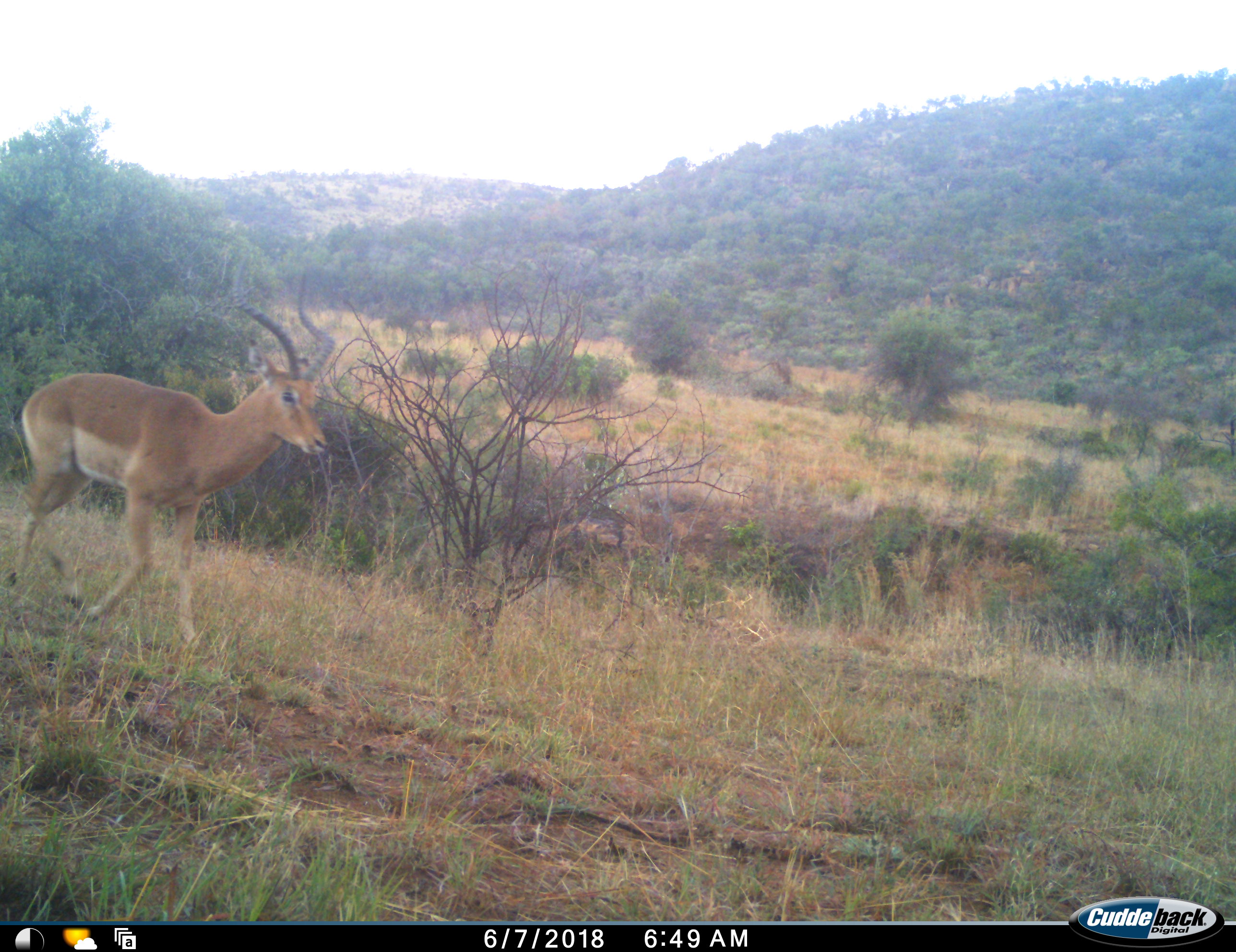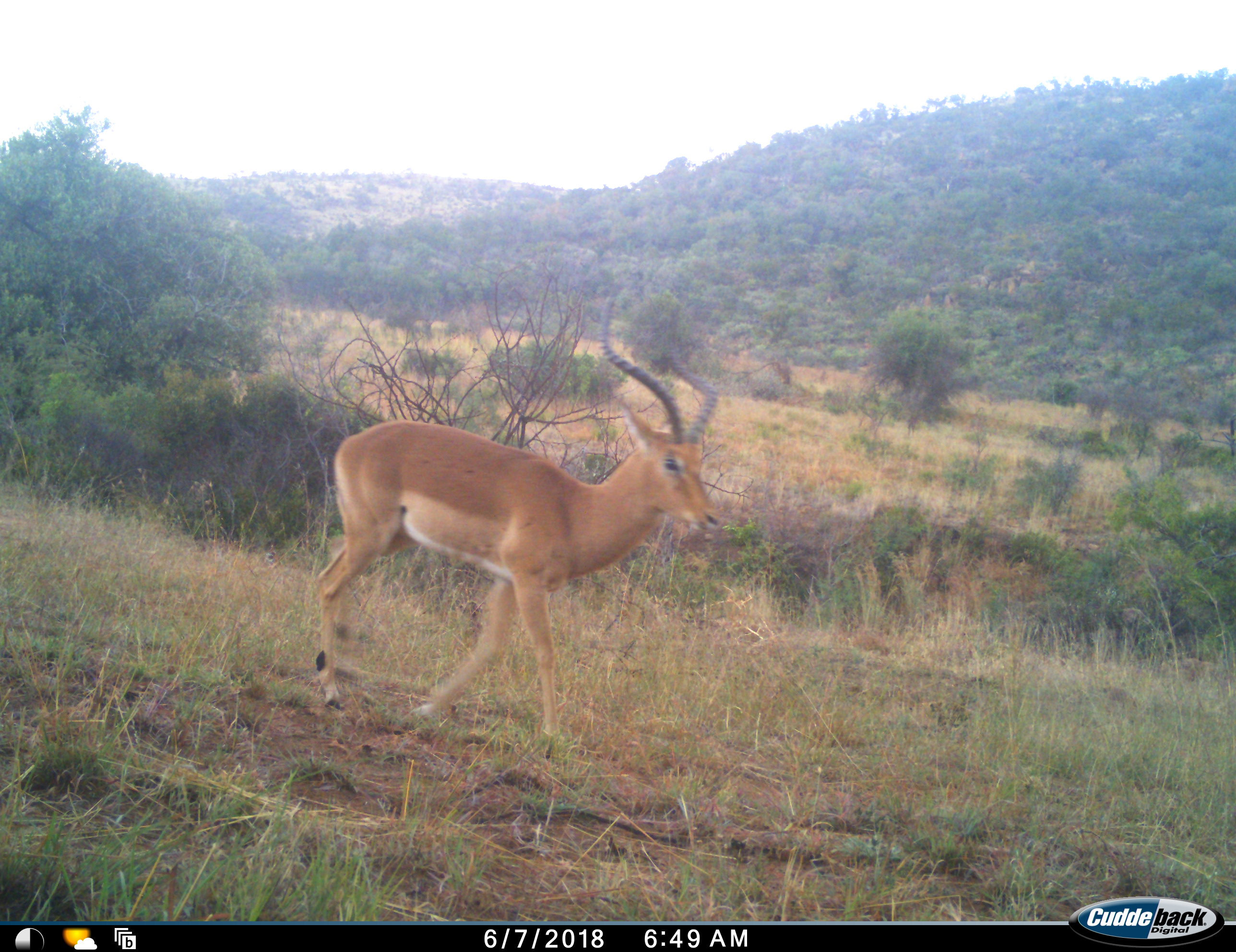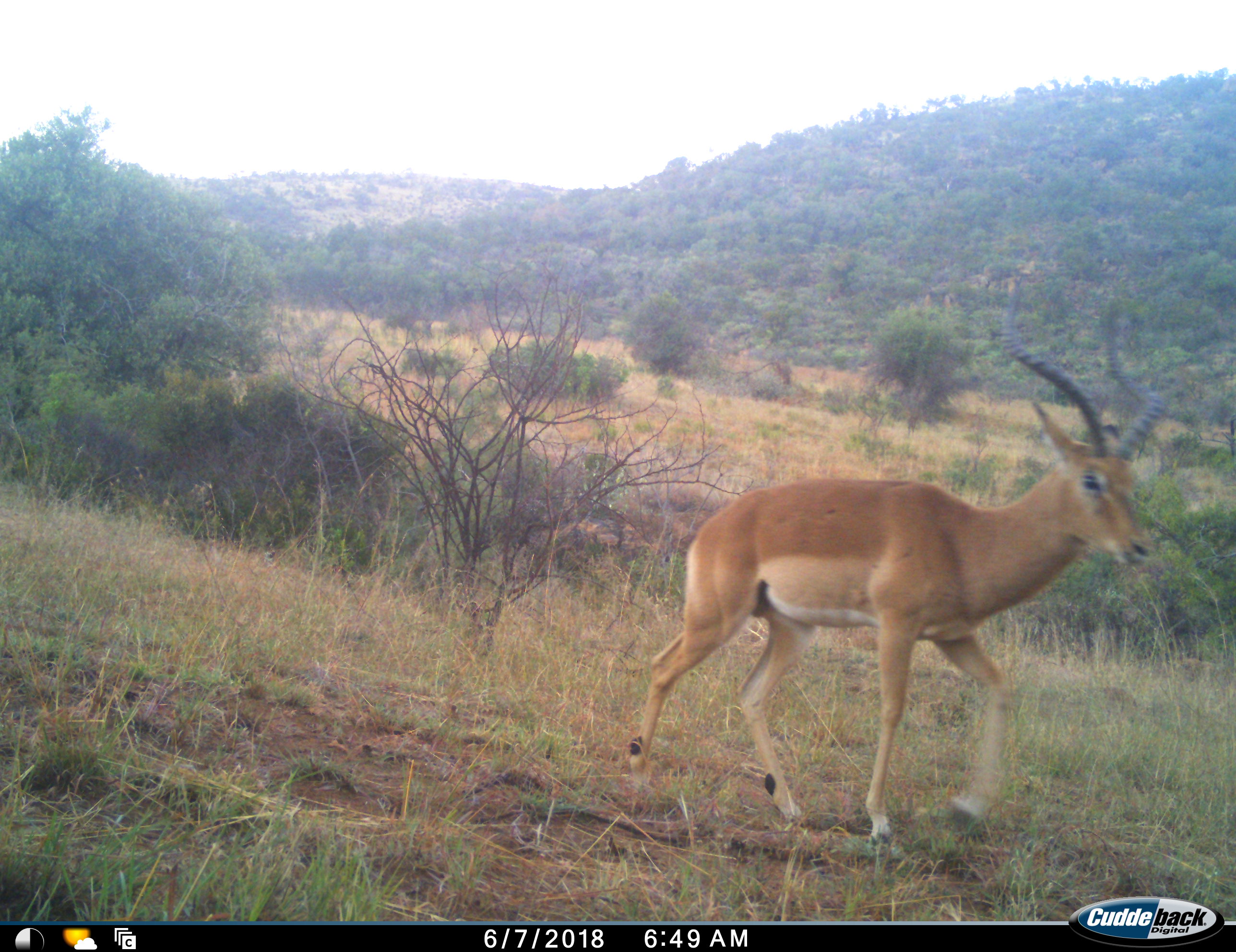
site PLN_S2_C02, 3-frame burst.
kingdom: Animalia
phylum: Chordata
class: Mammalia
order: Artiodactyla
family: Bovidae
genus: Aepyceros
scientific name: Aepyceros melampus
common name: impala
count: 1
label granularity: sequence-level